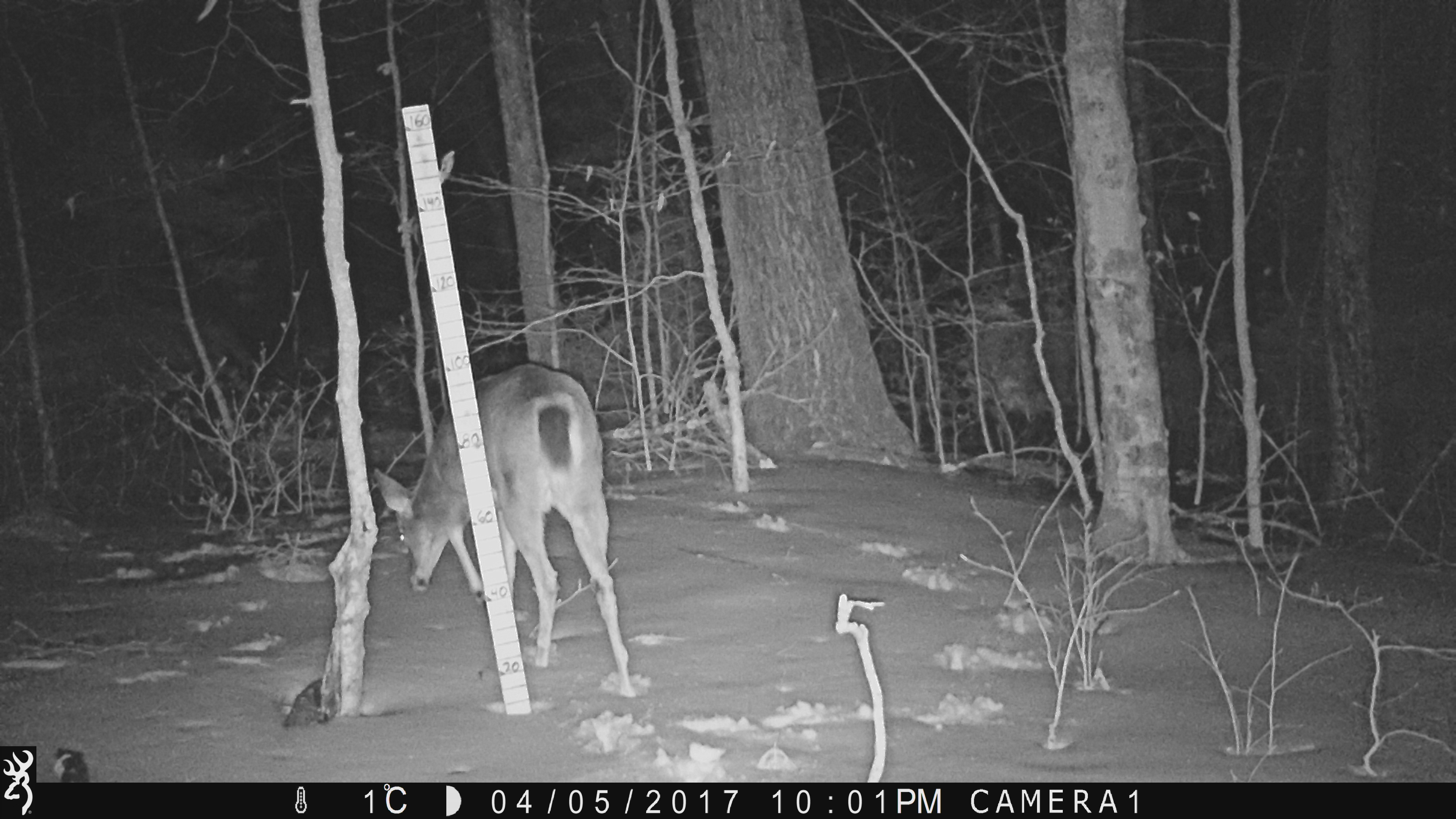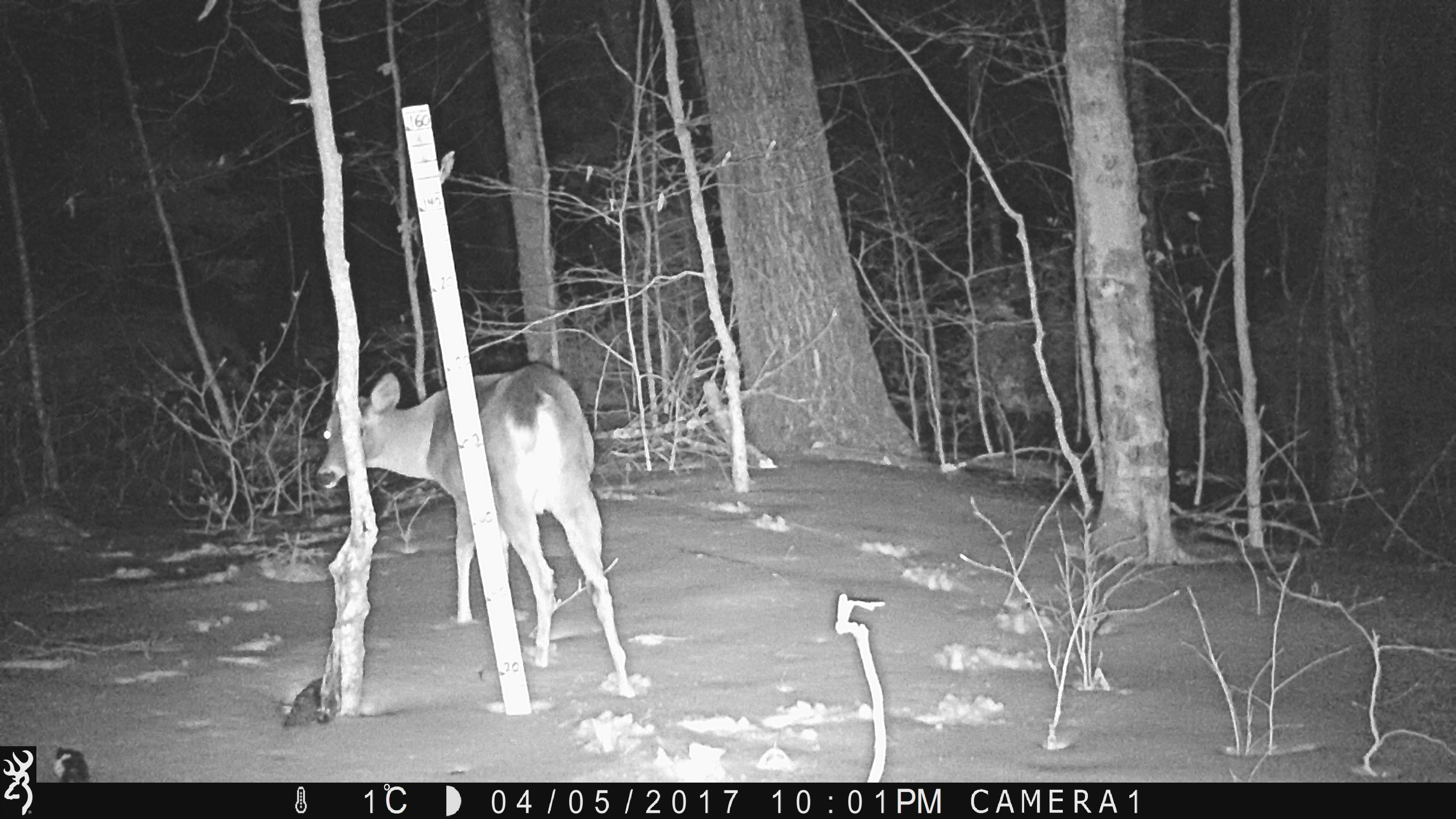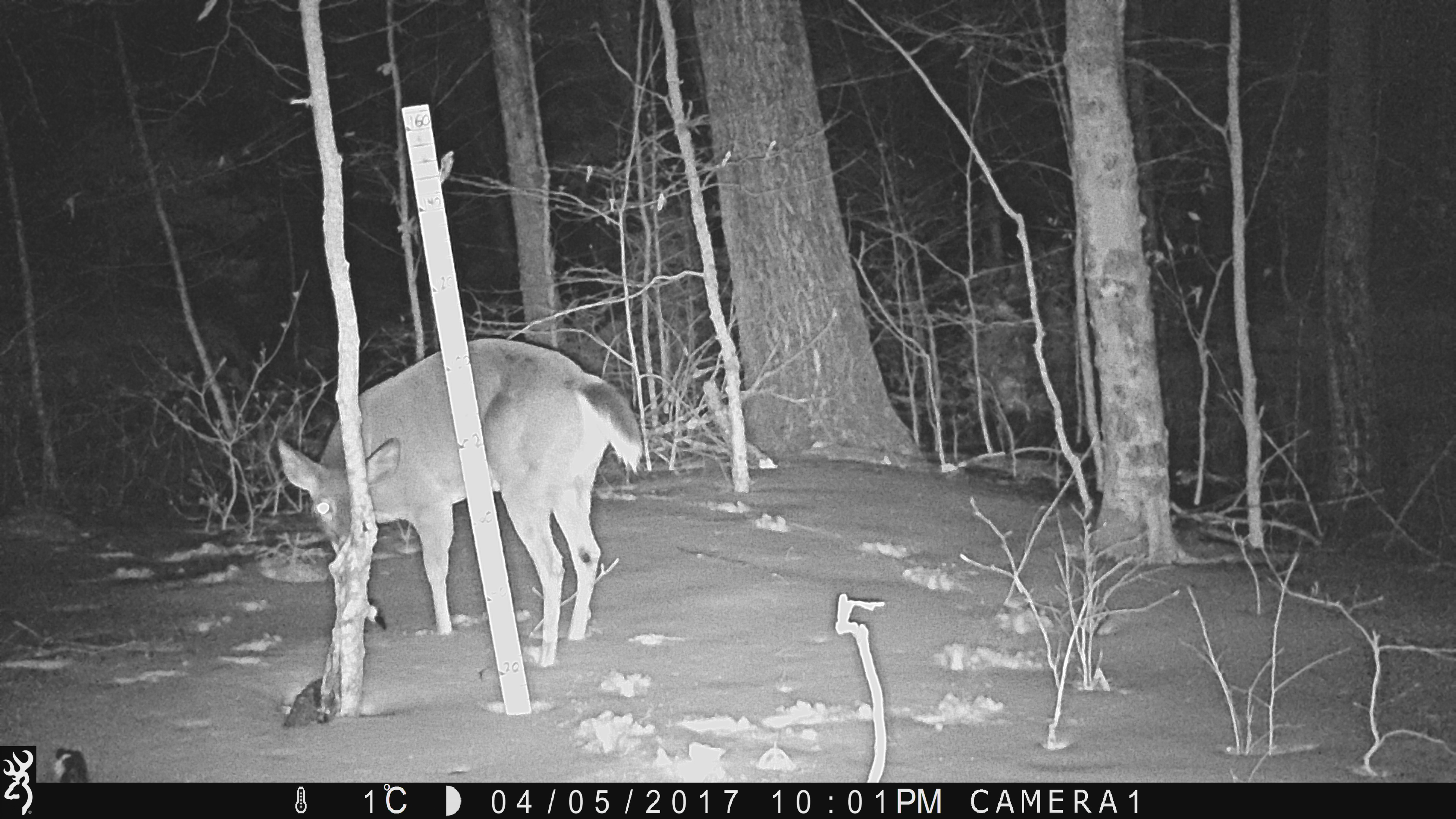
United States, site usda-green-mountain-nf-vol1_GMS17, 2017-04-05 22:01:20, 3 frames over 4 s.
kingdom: Animalia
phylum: Chordata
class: Mammalia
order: Artiodactyla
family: Cervidae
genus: Odocoileus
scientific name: Odocoileus virginianus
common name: white-tailed deer